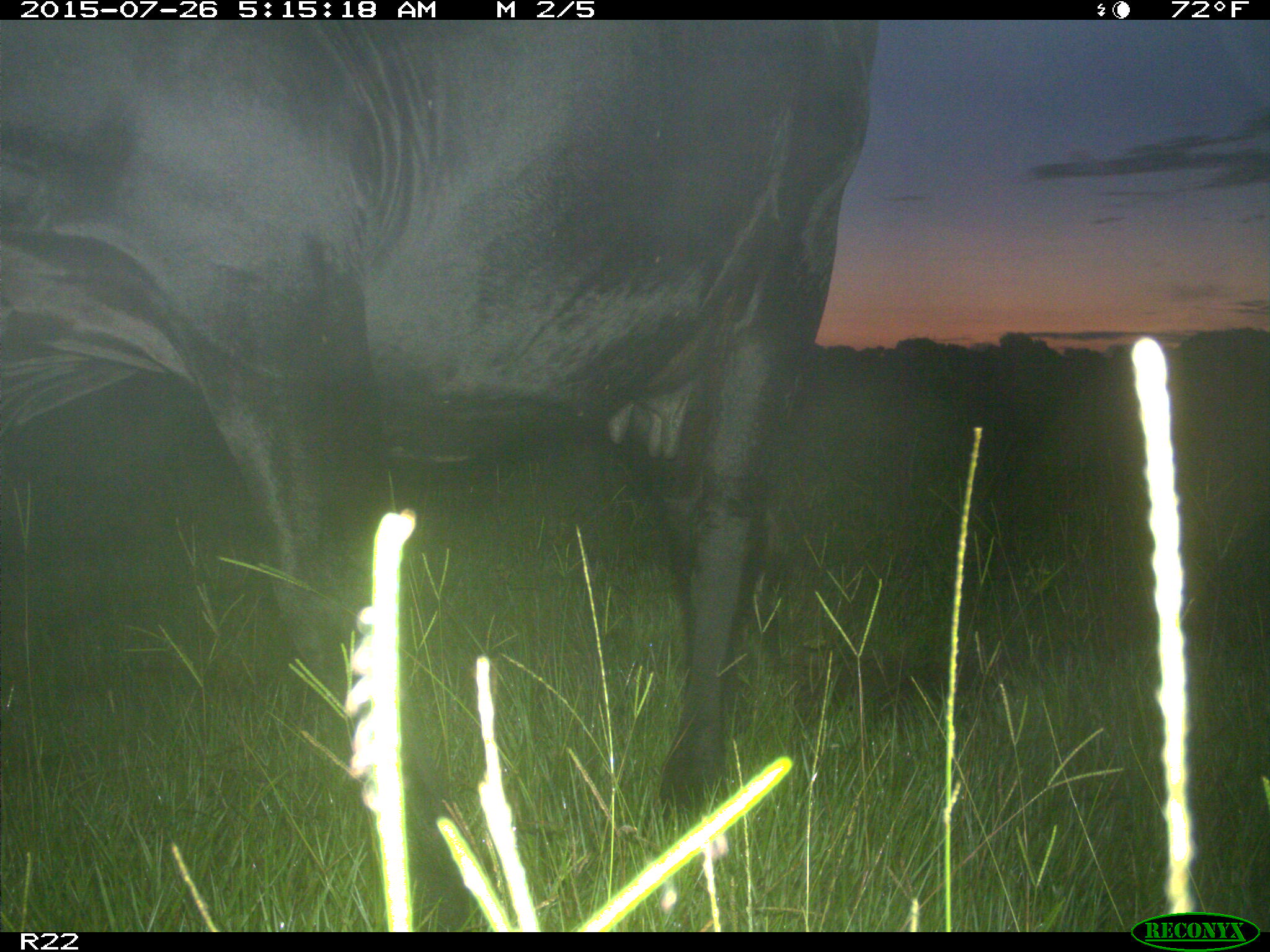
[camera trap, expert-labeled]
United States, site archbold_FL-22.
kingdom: Animalia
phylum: Chordata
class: Mammalia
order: Artiodactyla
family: Bovidae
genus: Bos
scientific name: Bos taurus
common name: domestic cow